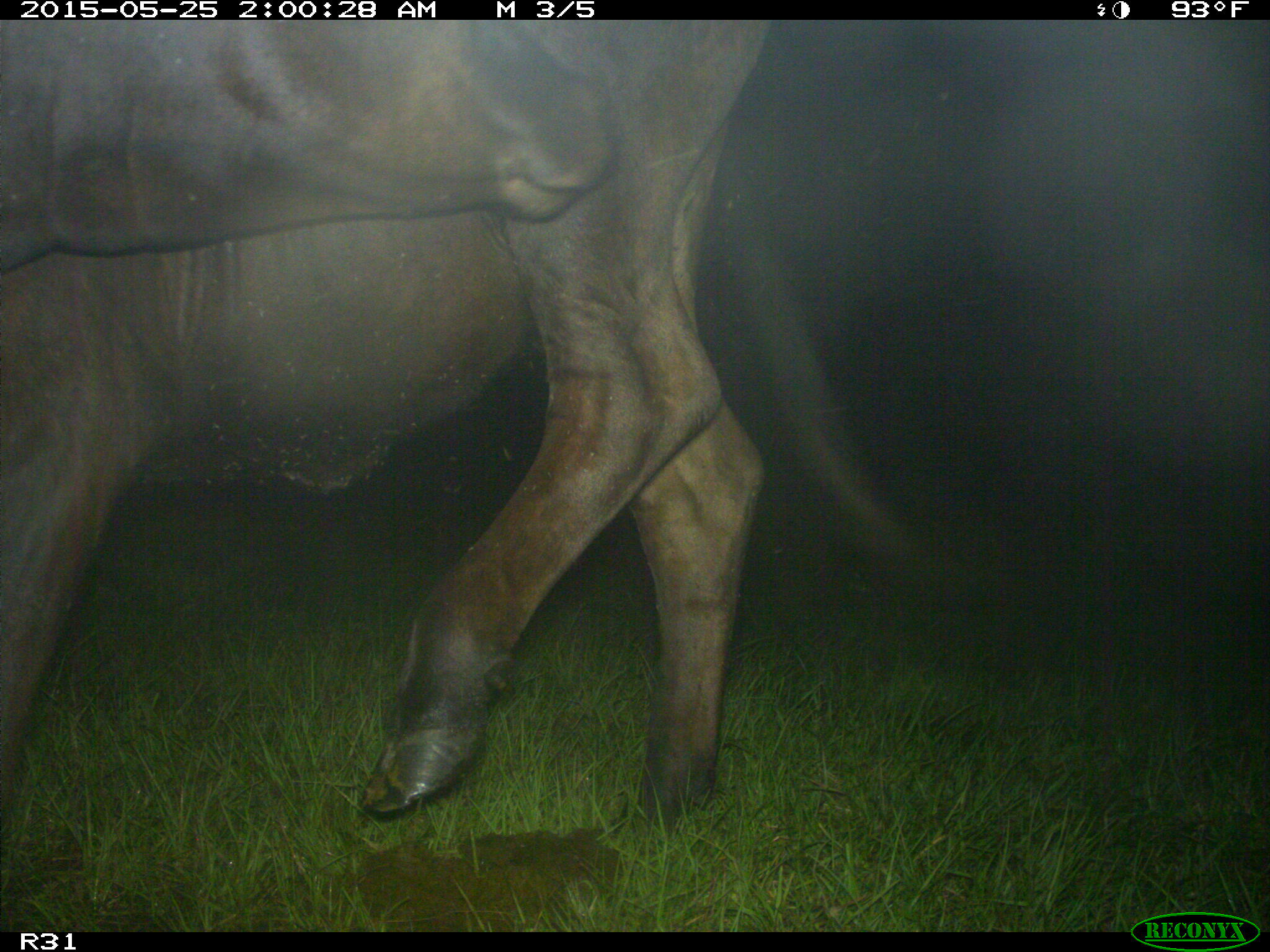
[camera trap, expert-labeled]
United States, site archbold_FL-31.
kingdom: Animalia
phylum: Chordata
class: Mammalia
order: Artiodactyla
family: Bovidae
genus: Bos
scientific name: Bos taurus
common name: domestic cow